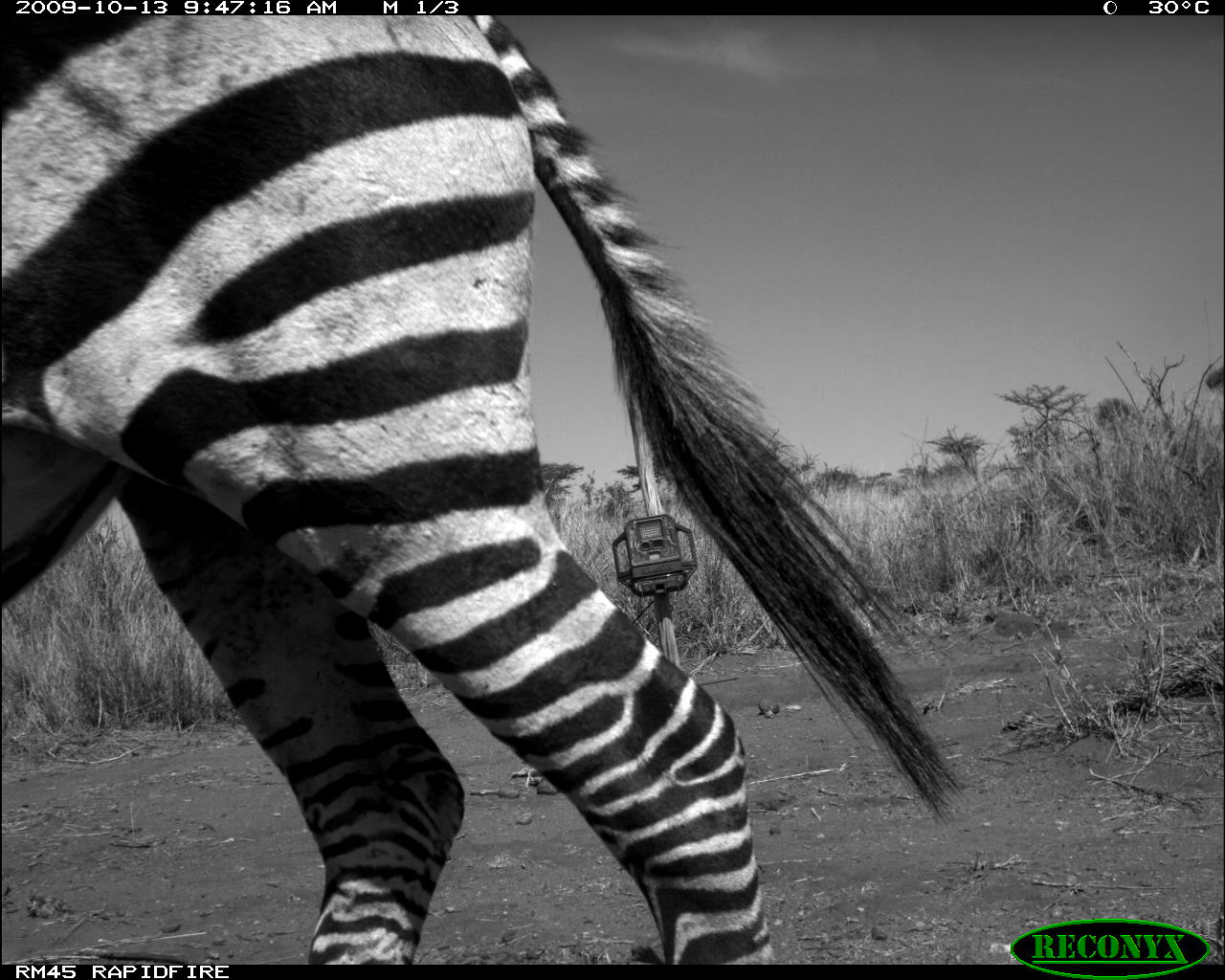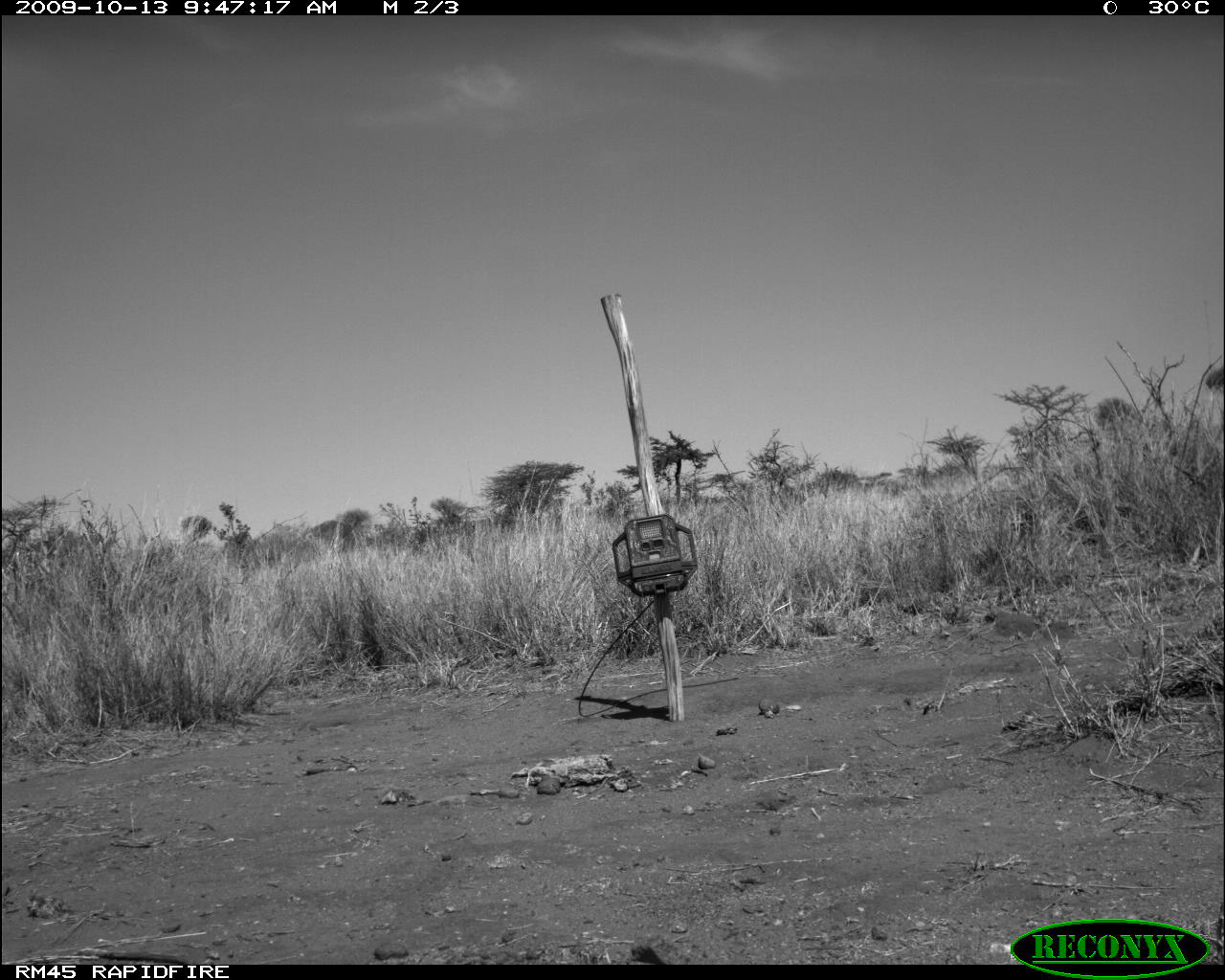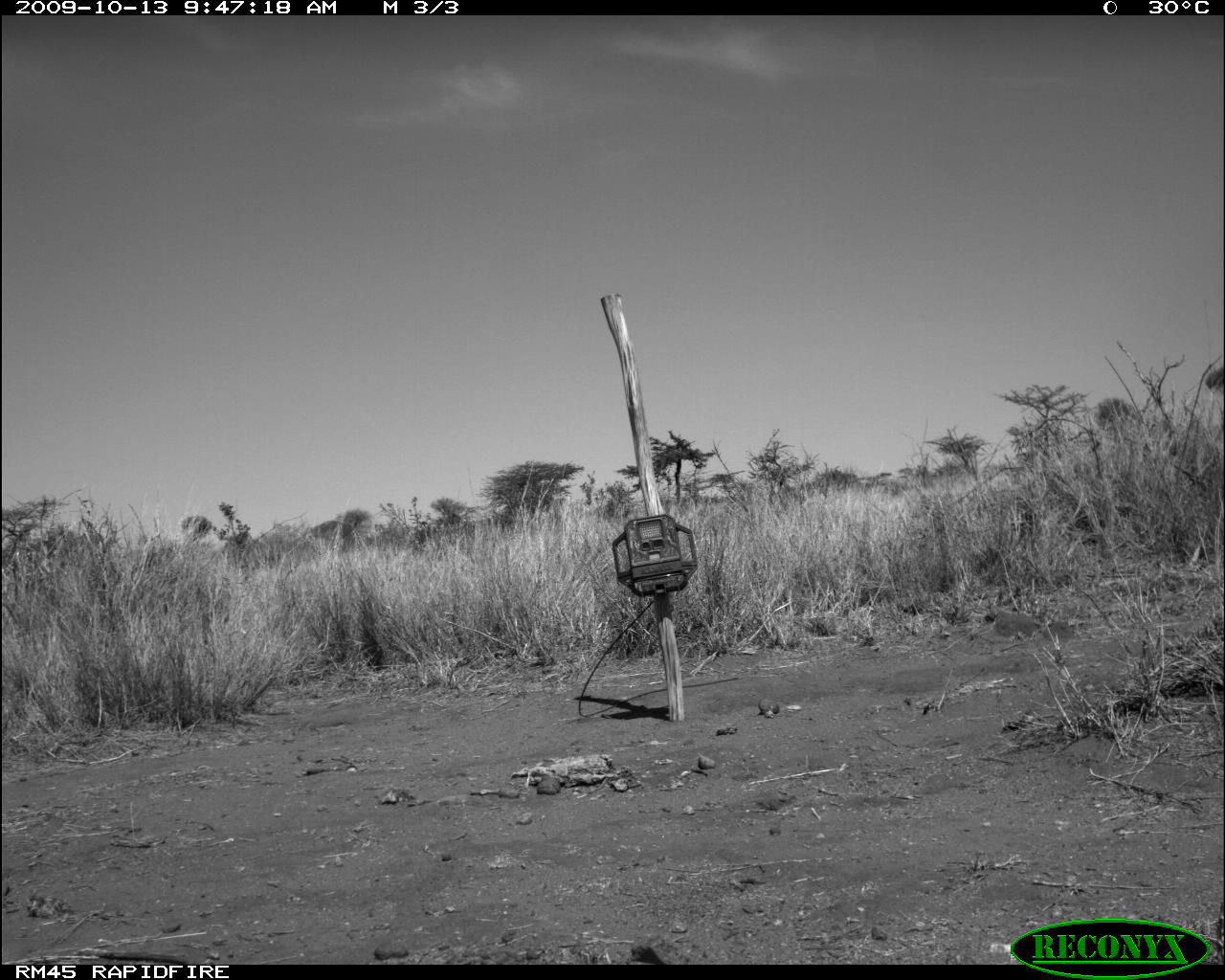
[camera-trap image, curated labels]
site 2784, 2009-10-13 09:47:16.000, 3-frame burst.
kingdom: Animalia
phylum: Chordata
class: Mammalia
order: Perissodactyla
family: Equidae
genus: Equus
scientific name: Equus quagga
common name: plains zebra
Equus quagga (plains zebra), count 1.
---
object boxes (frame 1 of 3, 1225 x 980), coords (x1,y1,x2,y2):
equus quagga: (0,15,958,962)